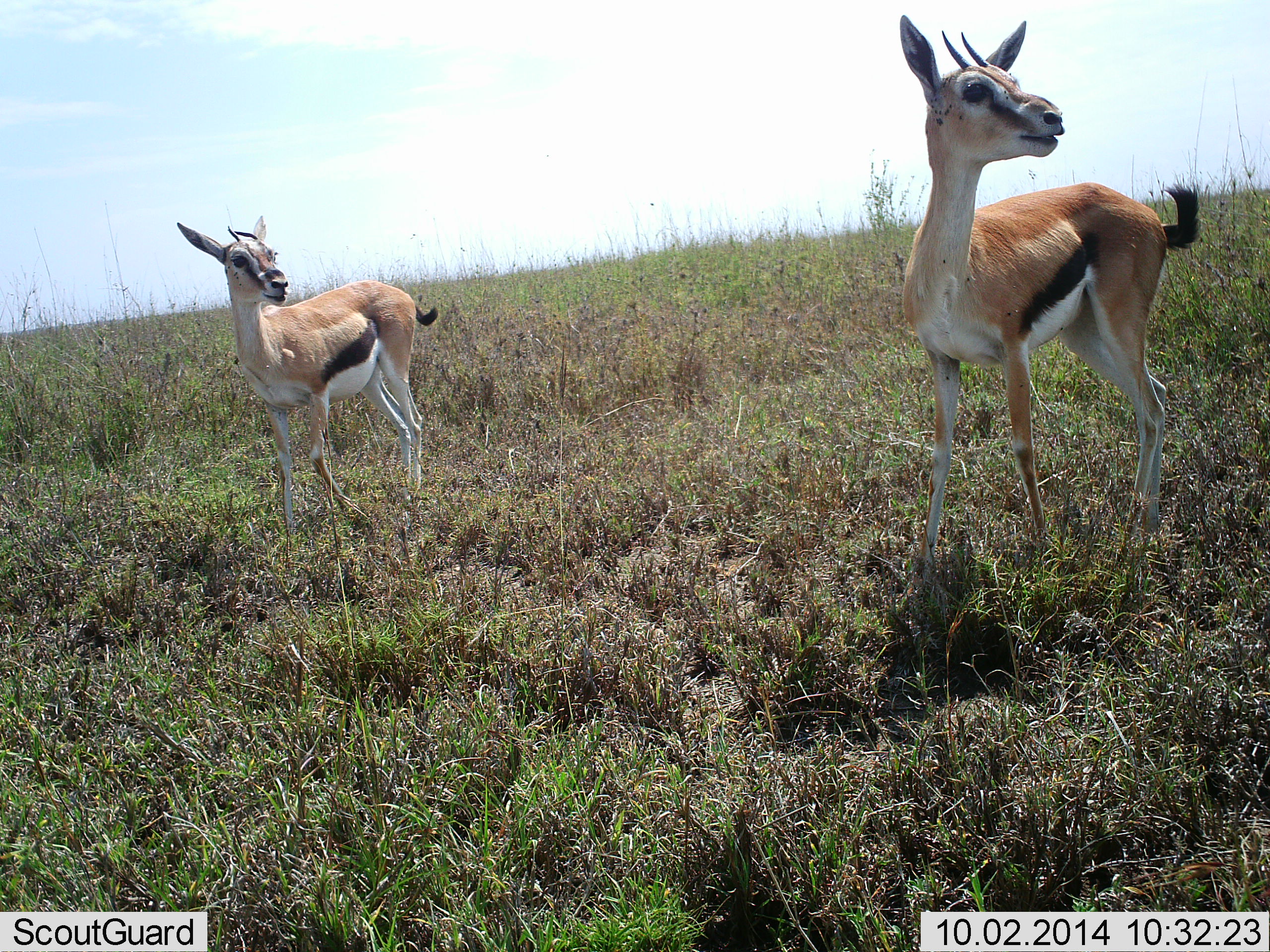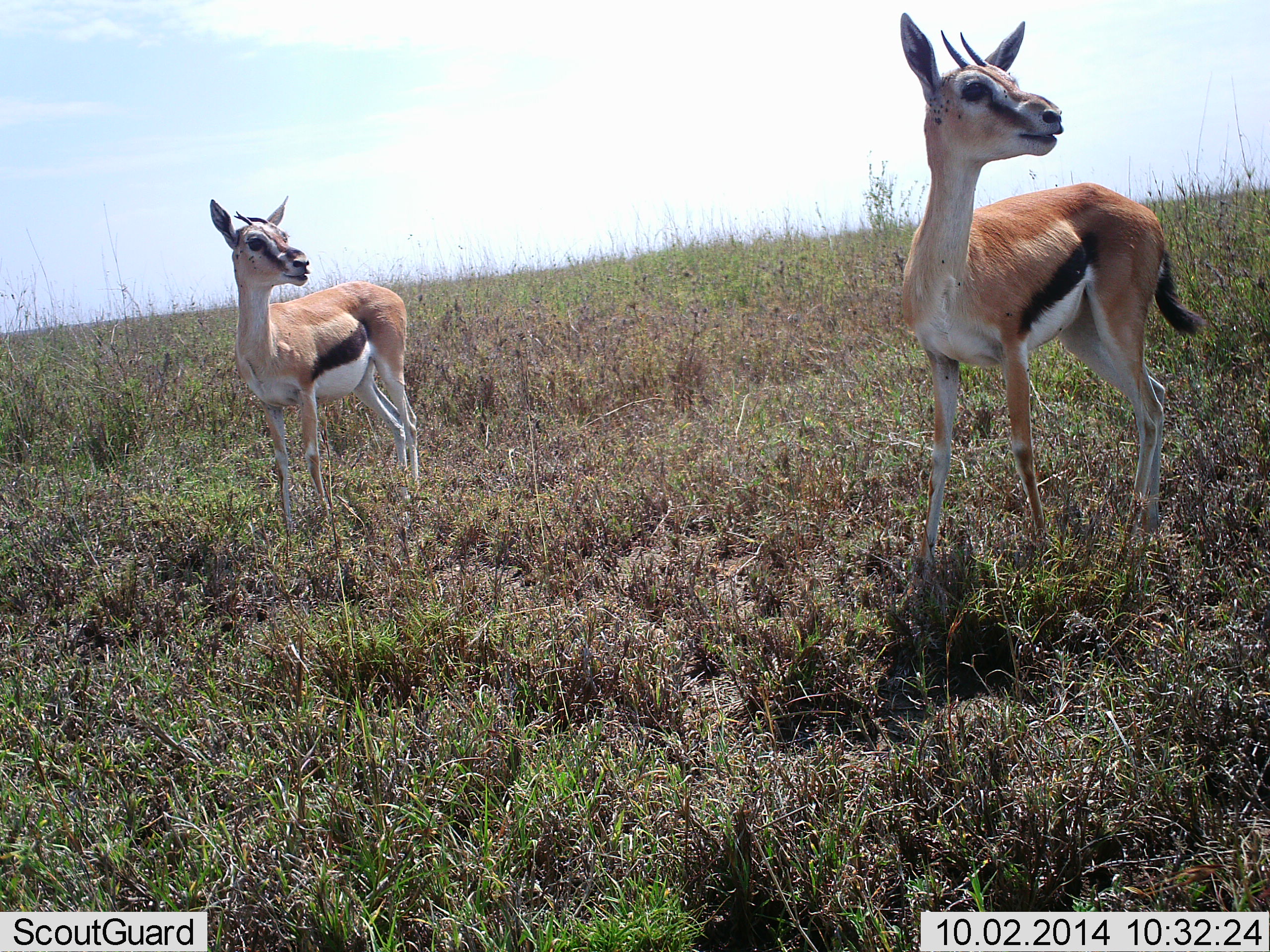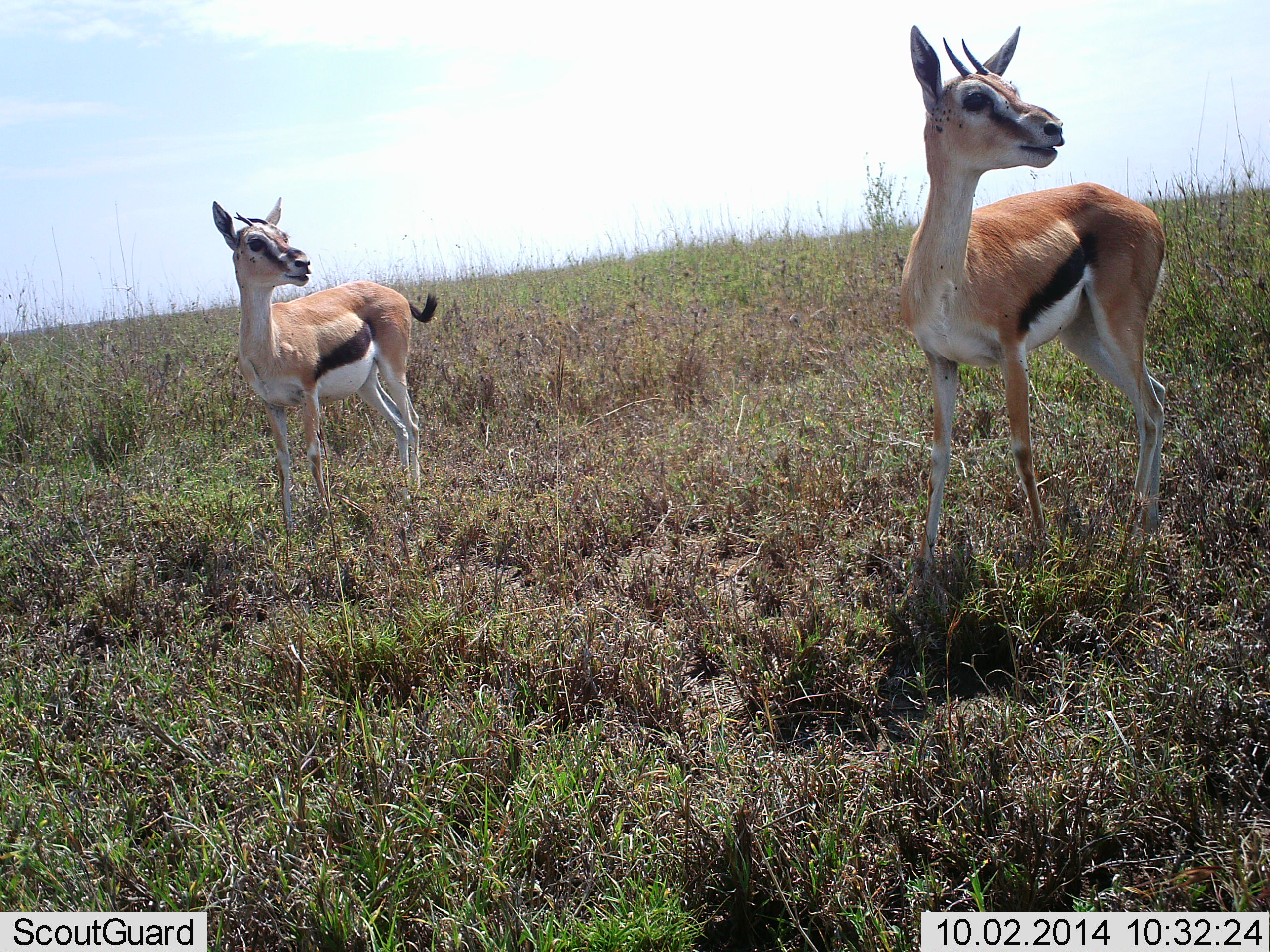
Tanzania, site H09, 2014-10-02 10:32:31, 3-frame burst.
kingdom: Animalia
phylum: Chordata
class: Mammalia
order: Artiodactyla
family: Bovidae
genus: Eudorcas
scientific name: Eudorcas thomsonii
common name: thomson's gazelle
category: gazellethomsons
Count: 2.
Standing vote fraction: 100%.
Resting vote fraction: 0%.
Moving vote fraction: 0%.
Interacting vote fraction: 0%.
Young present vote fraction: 0%.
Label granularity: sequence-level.